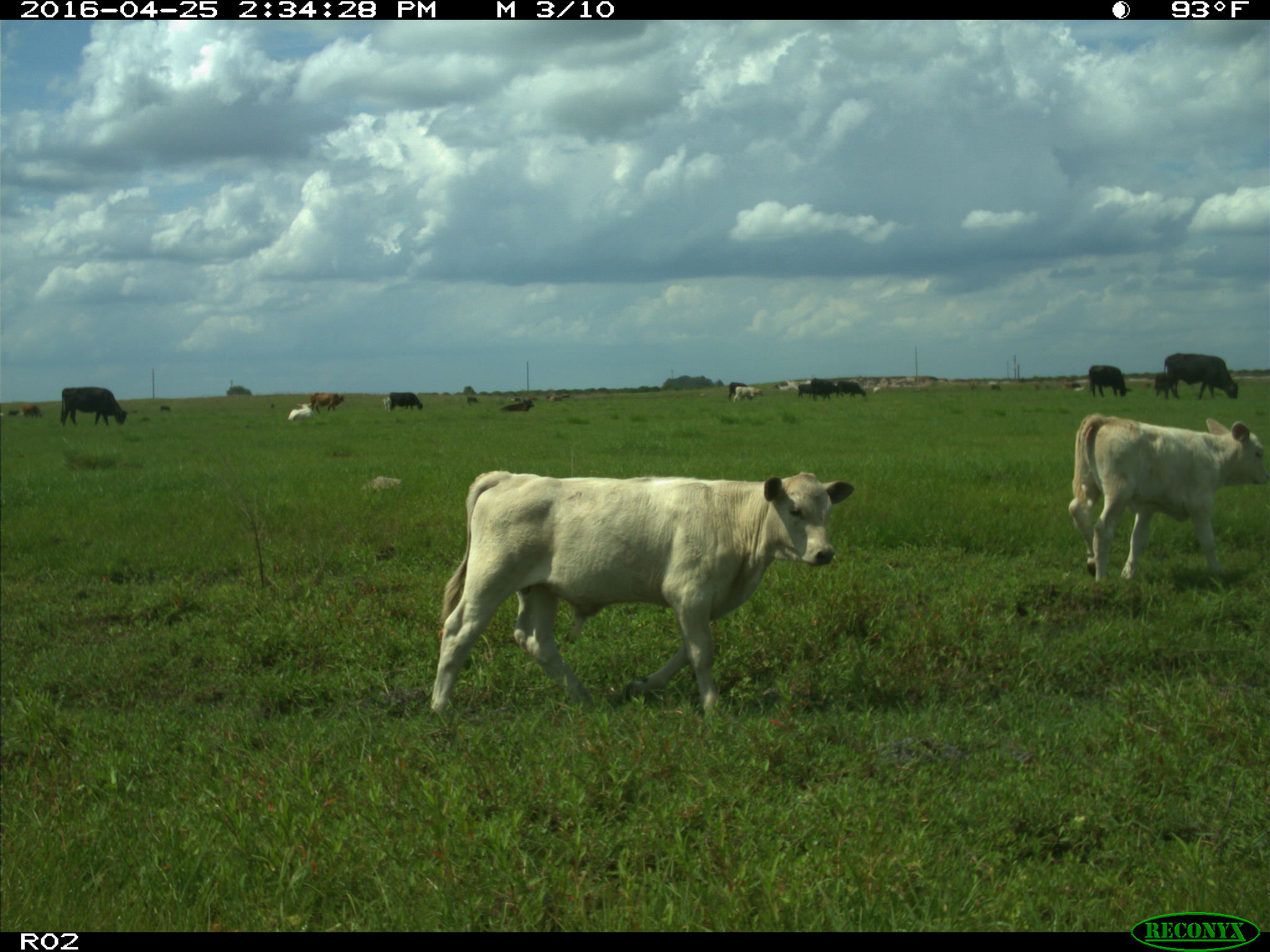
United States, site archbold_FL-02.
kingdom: Animalia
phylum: Chordata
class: Mammalia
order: Artiodactyla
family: Bovidae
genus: Bos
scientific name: Bos taurus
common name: domestic cow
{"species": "Bos taurus (domestic cow)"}